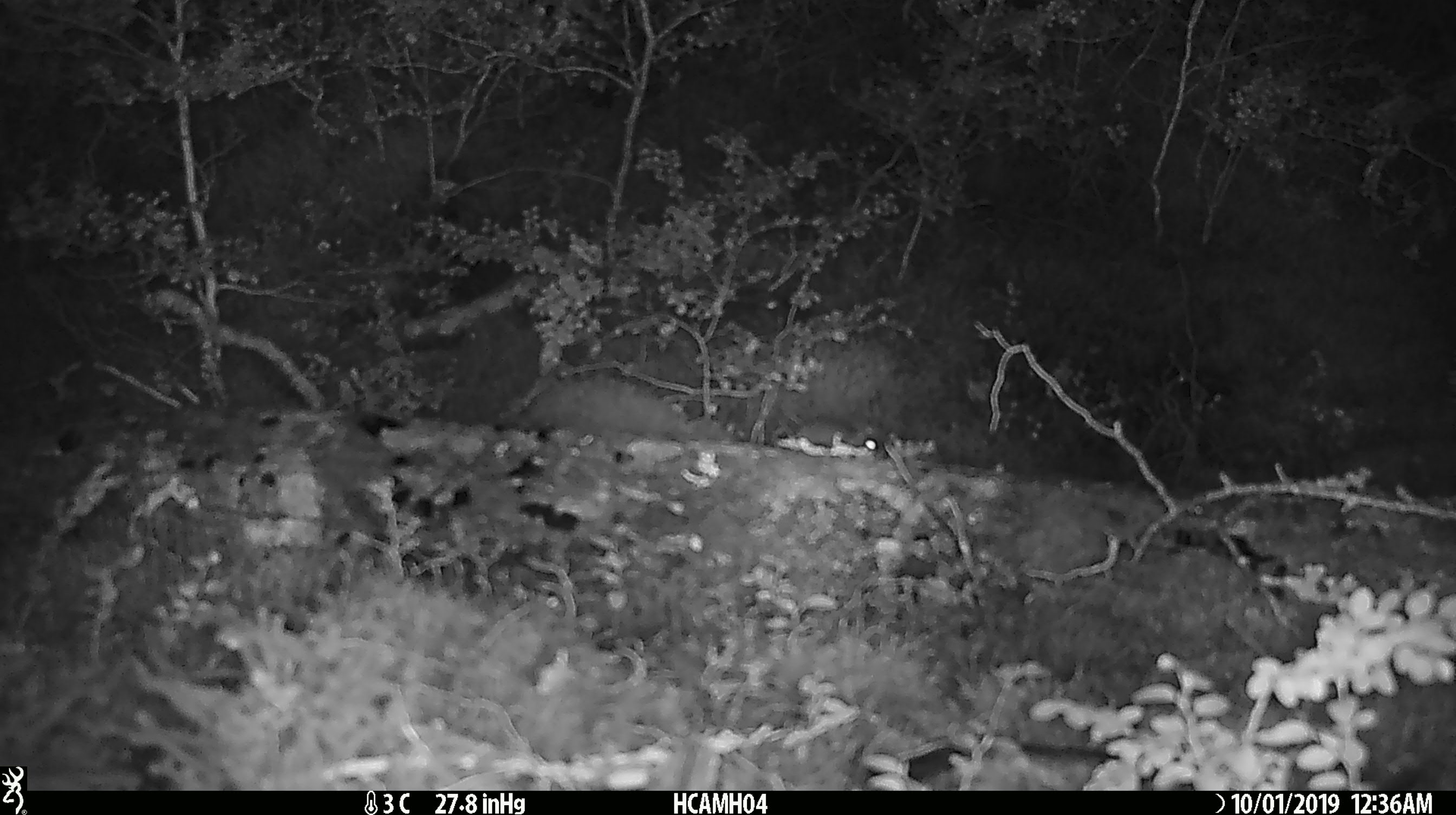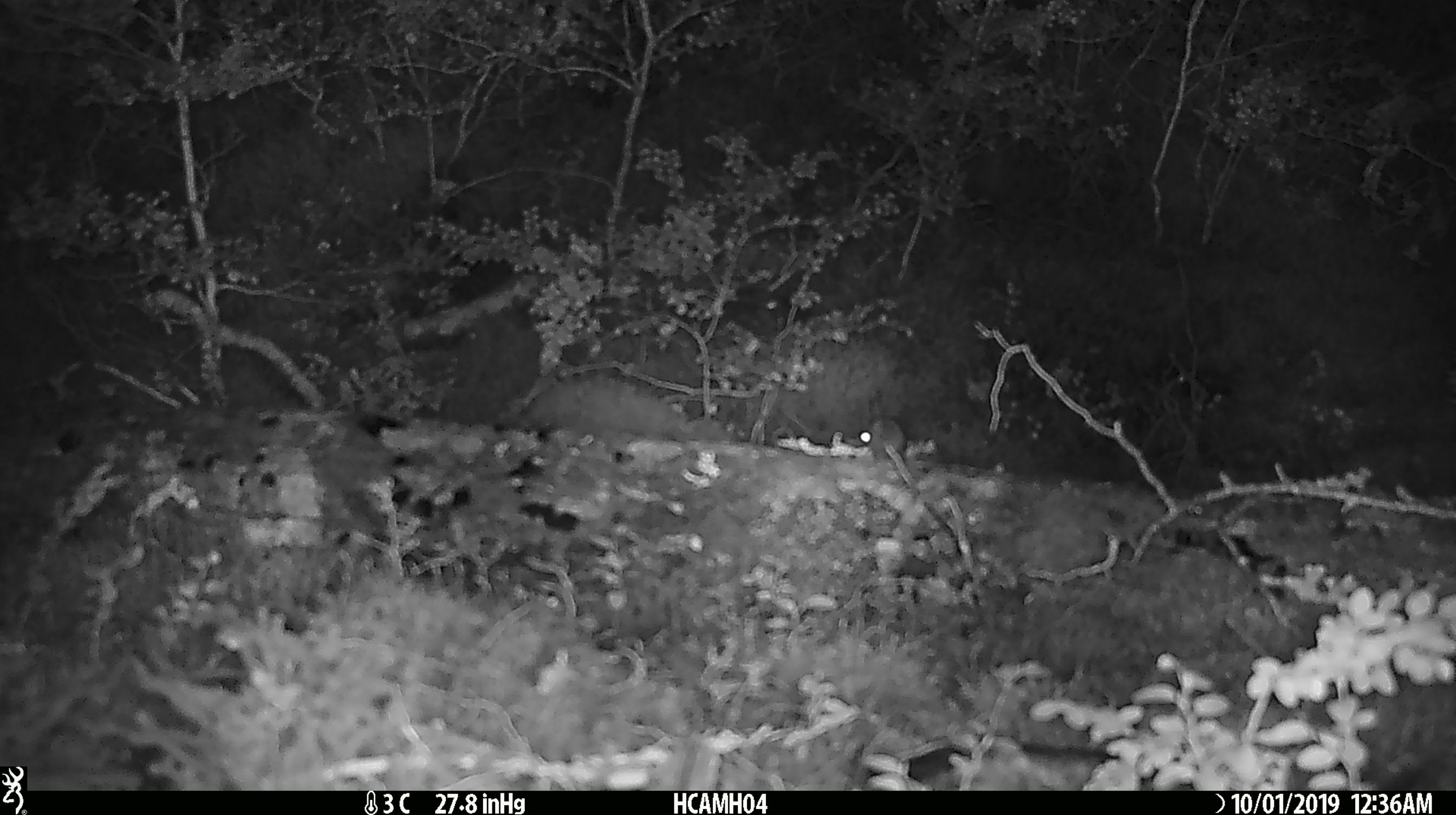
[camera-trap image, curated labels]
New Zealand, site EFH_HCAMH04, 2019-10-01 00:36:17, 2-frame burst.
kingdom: Animalia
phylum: Chordata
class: Mammalia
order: Rodentia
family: Muridae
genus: Mus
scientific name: Mus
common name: mouse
Mouse (Mus).